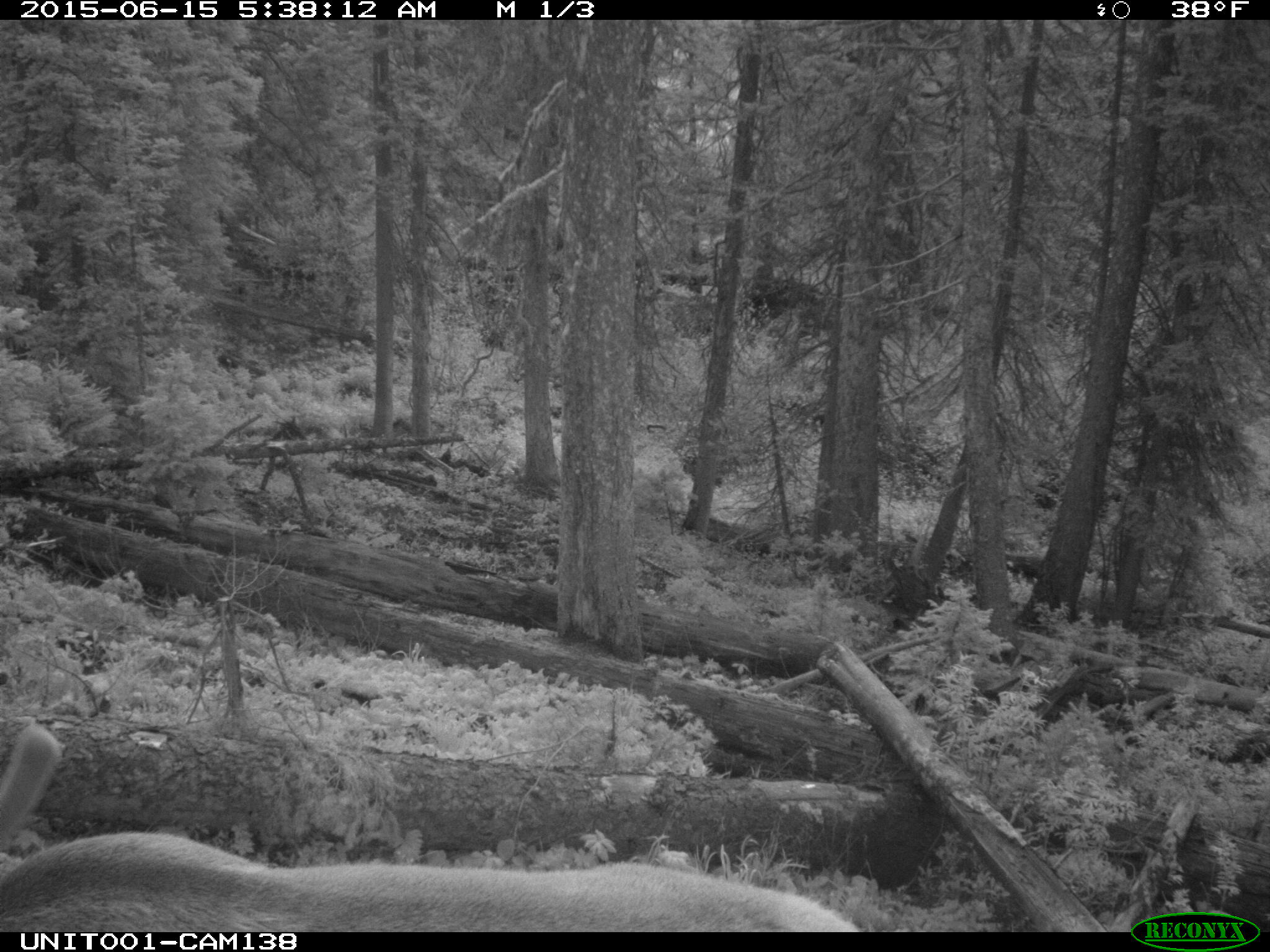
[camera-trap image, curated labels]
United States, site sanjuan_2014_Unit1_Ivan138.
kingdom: Animalia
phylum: Chordata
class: Mammalia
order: Artiodactyla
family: Cervidae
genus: Cervus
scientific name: Cervus elaphus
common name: red deer